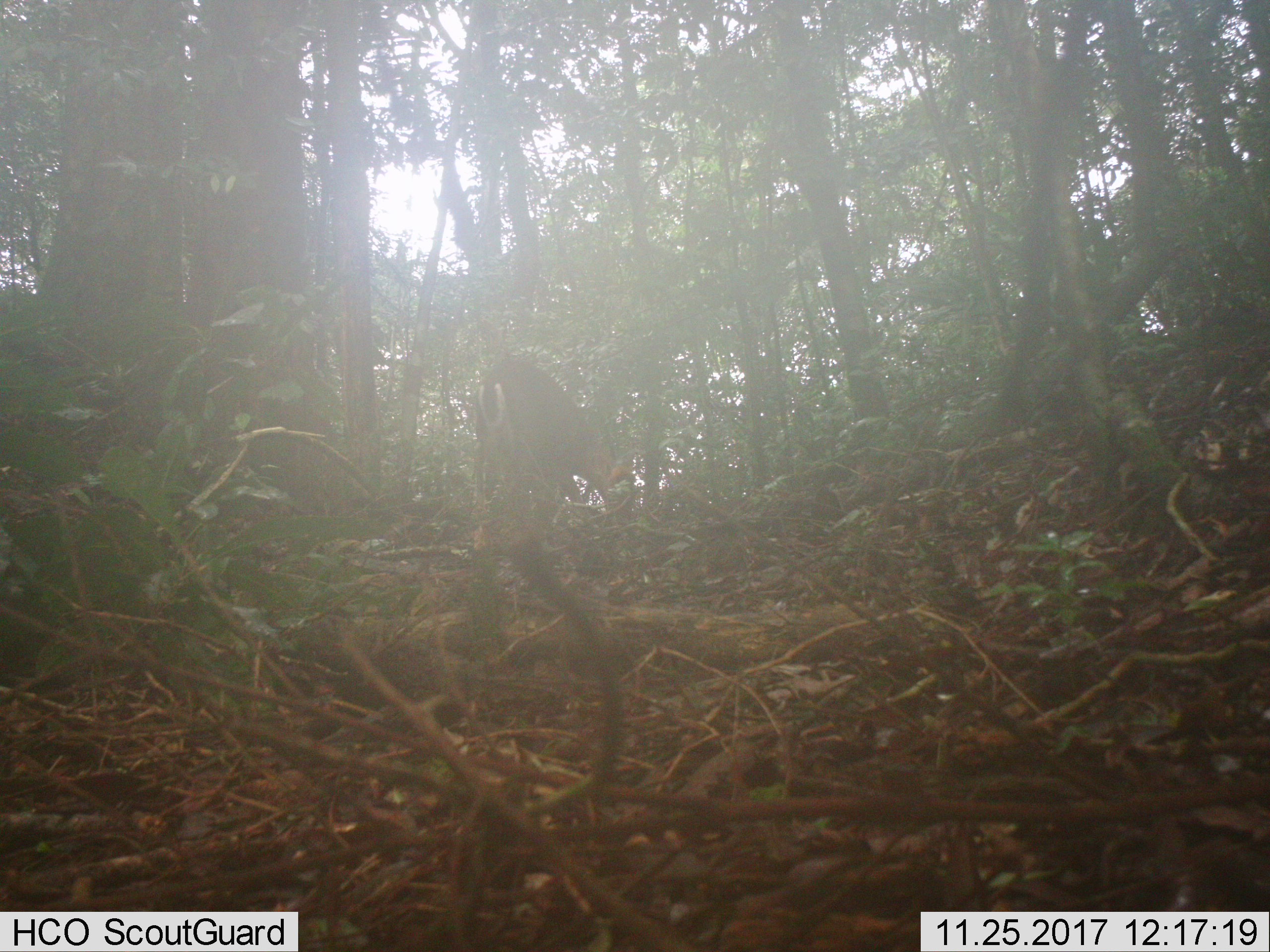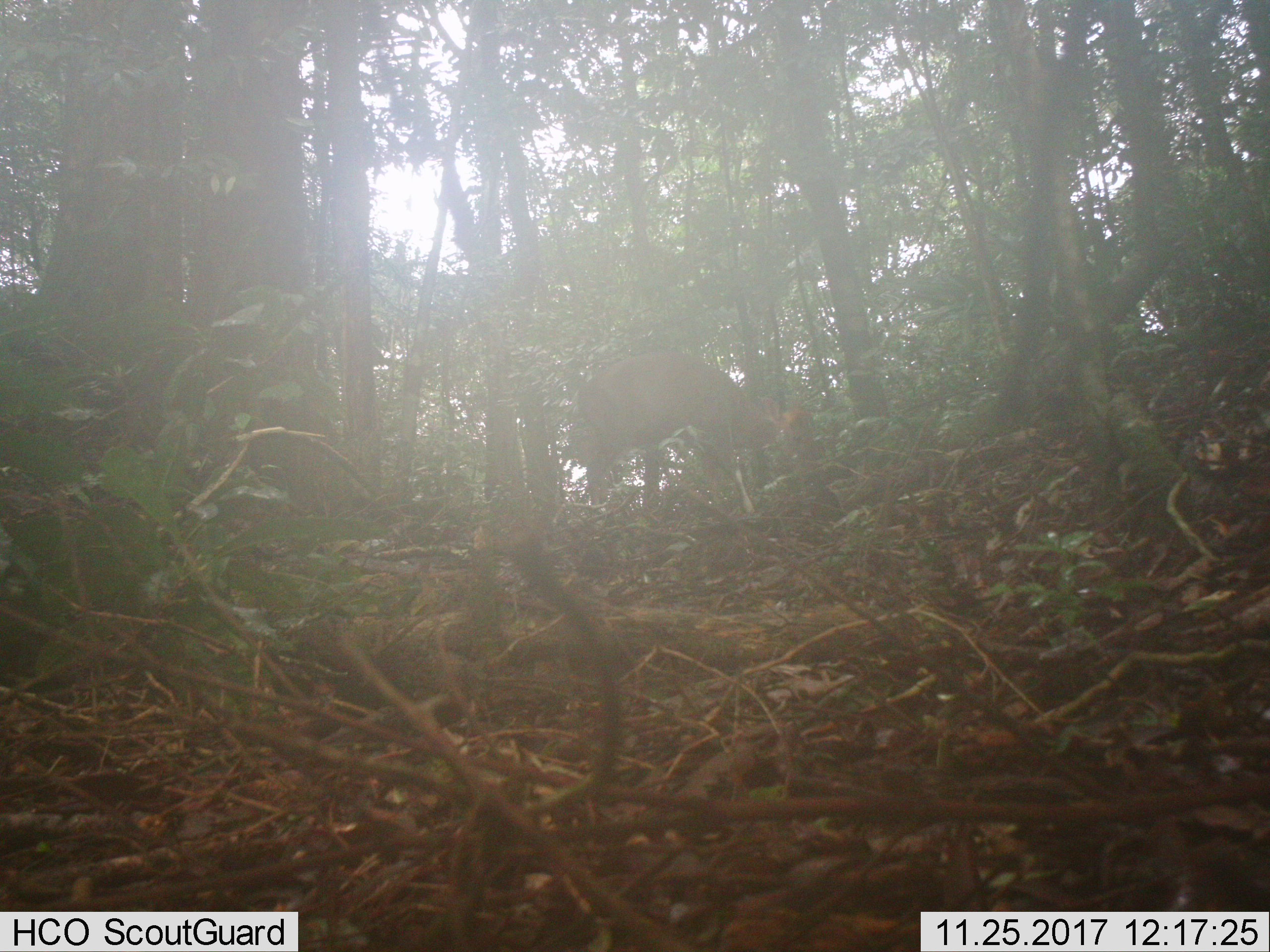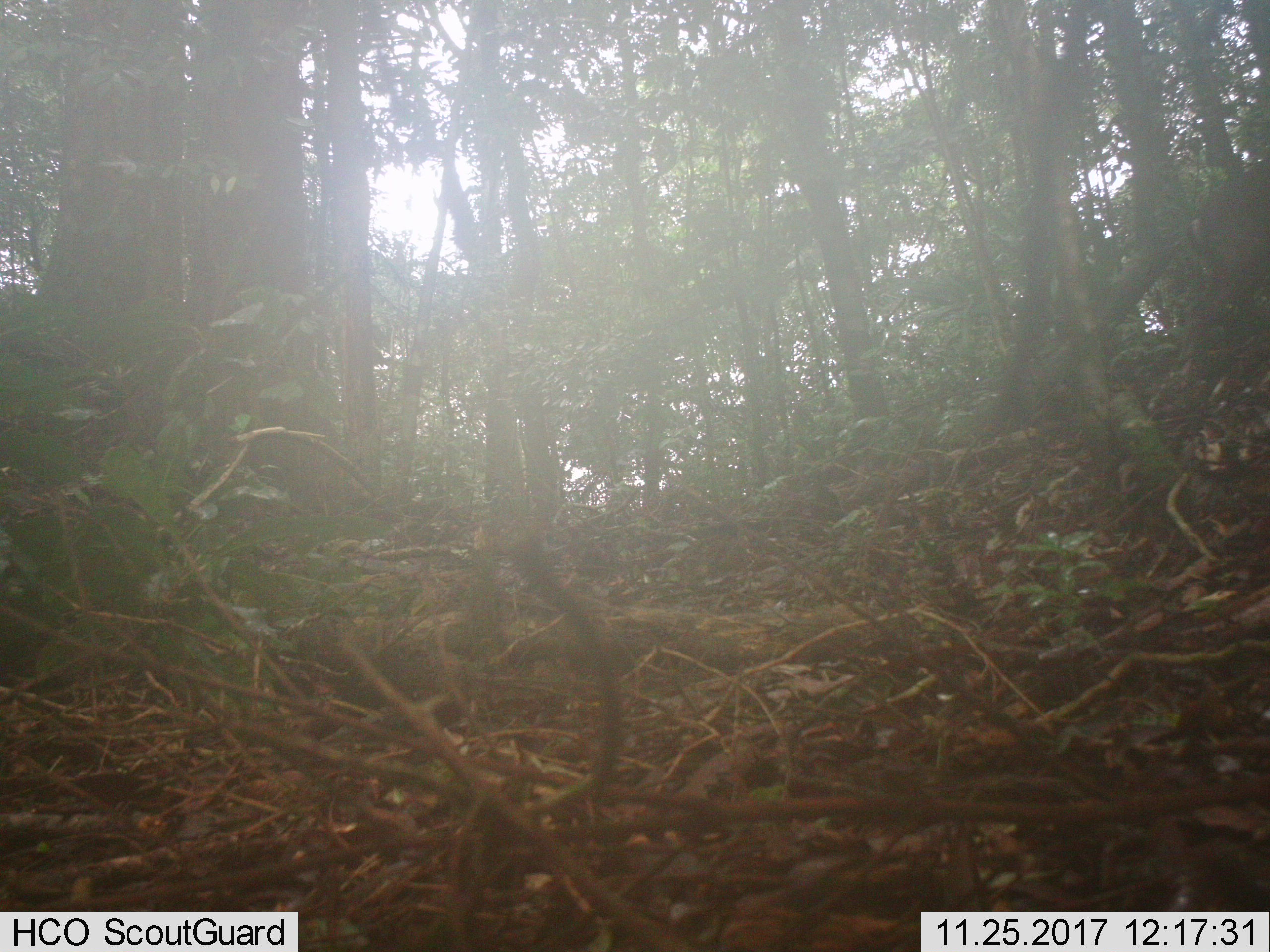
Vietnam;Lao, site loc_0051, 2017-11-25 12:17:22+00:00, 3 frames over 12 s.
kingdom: Animalia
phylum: Chordata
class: Mammalia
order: Artiodactyla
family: Cervidae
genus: Muntiacus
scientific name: Muntiacus rooseveltorum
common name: roosevelt's muntjac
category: roosevelts muntjac group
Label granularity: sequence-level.